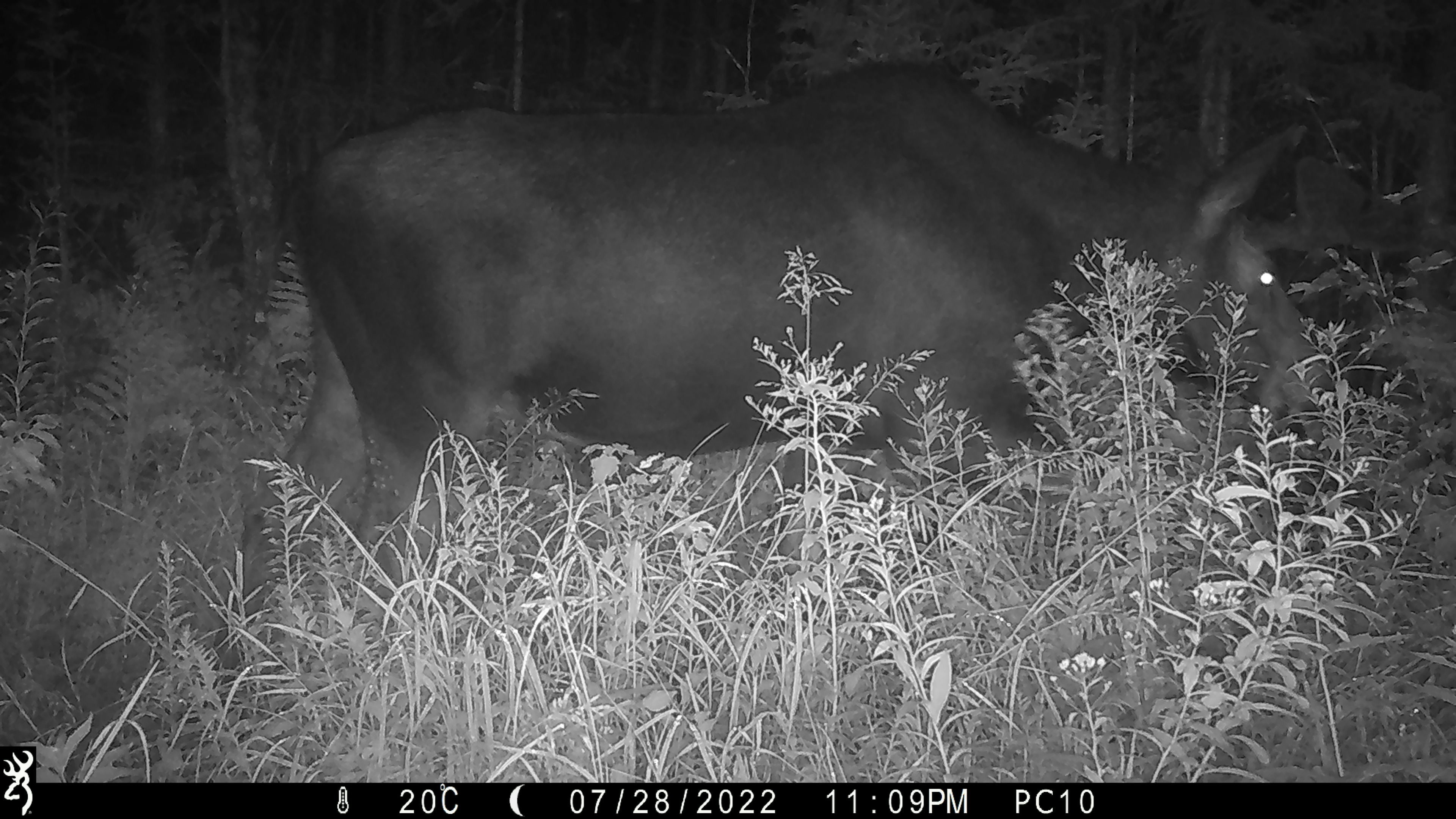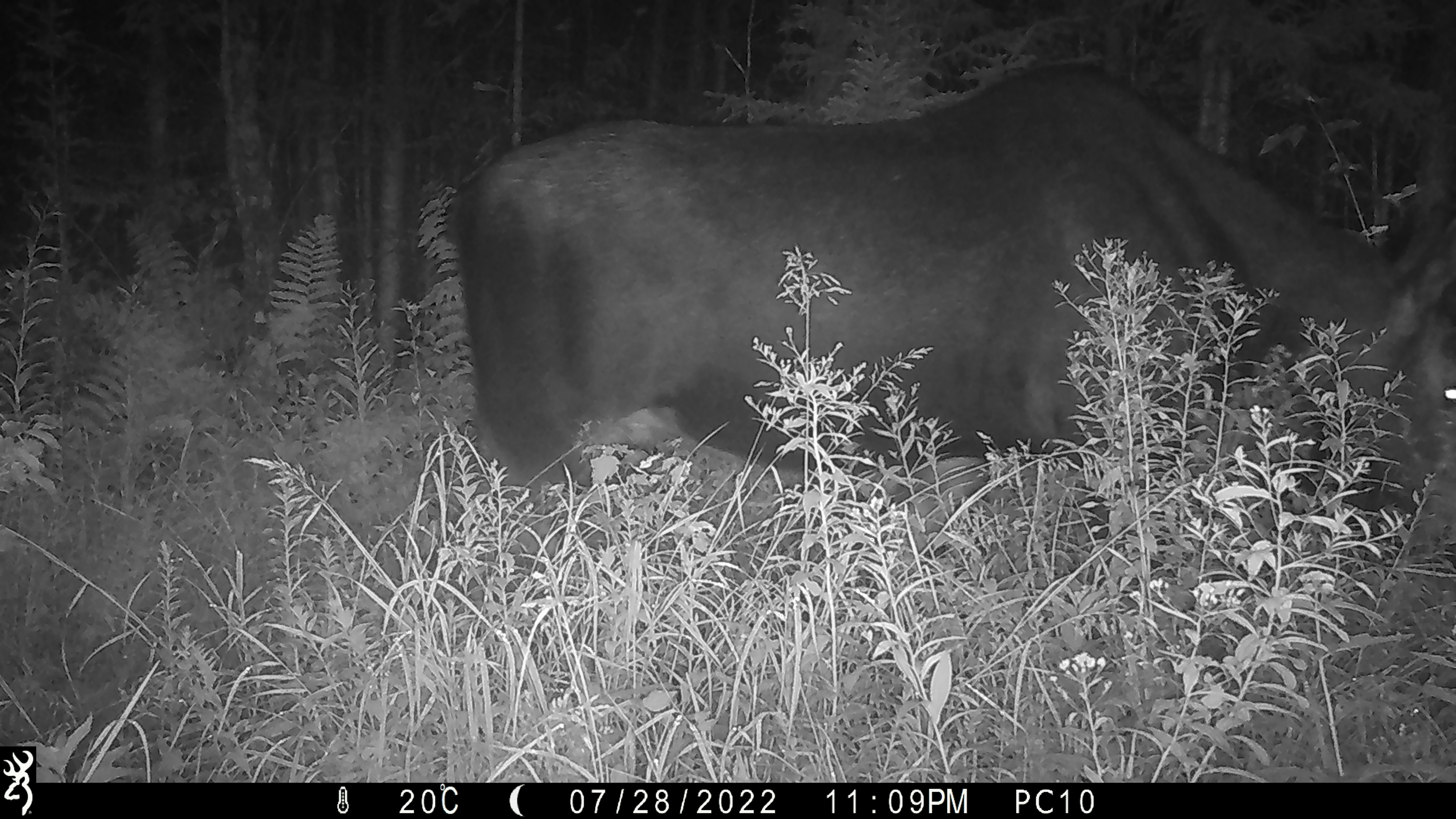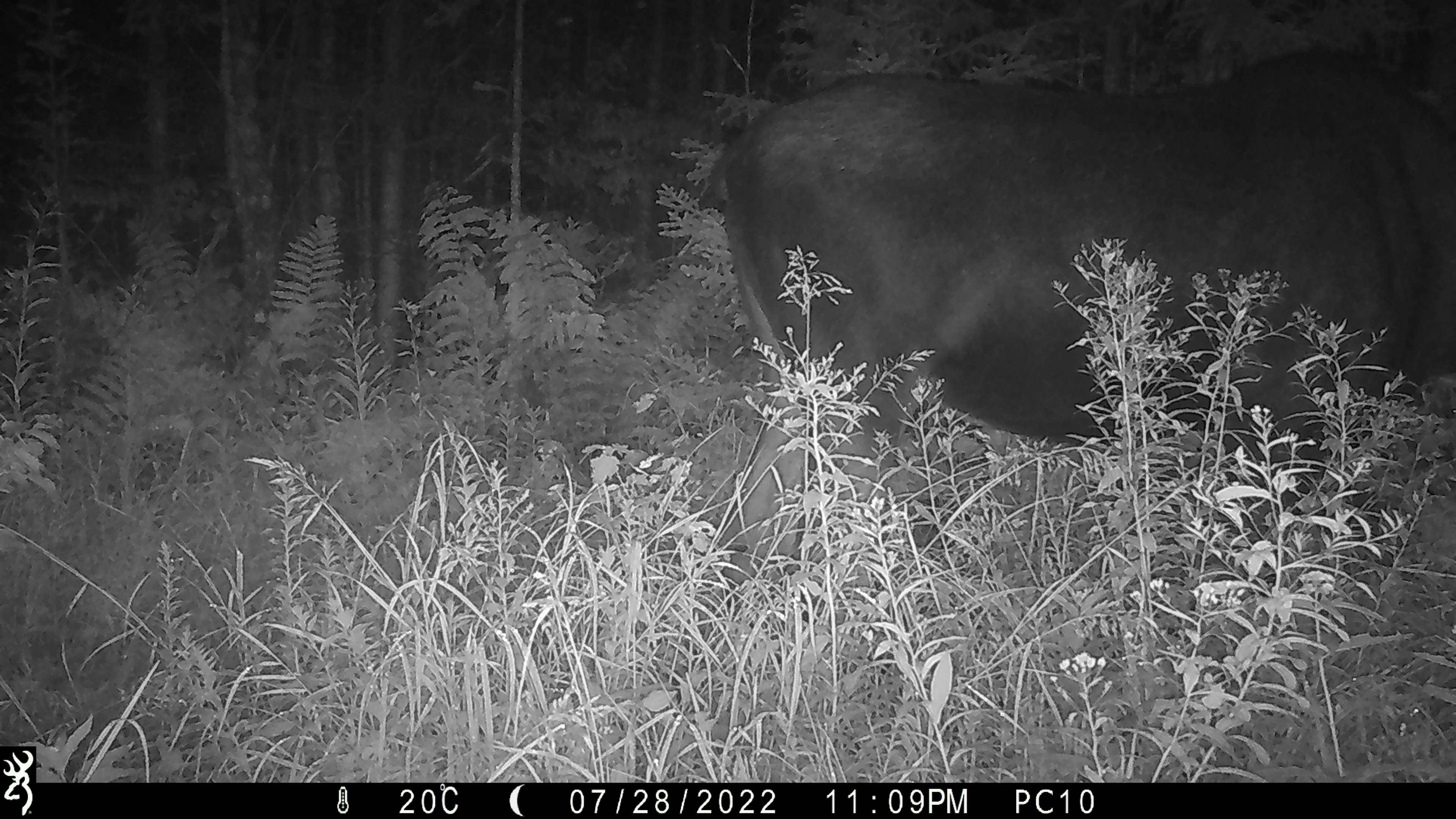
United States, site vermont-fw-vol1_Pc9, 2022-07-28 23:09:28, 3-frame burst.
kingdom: Animalia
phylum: Chordata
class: Mammalia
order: Artiodactyla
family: Cervidae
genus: Alces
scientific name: Alces alces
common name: moose